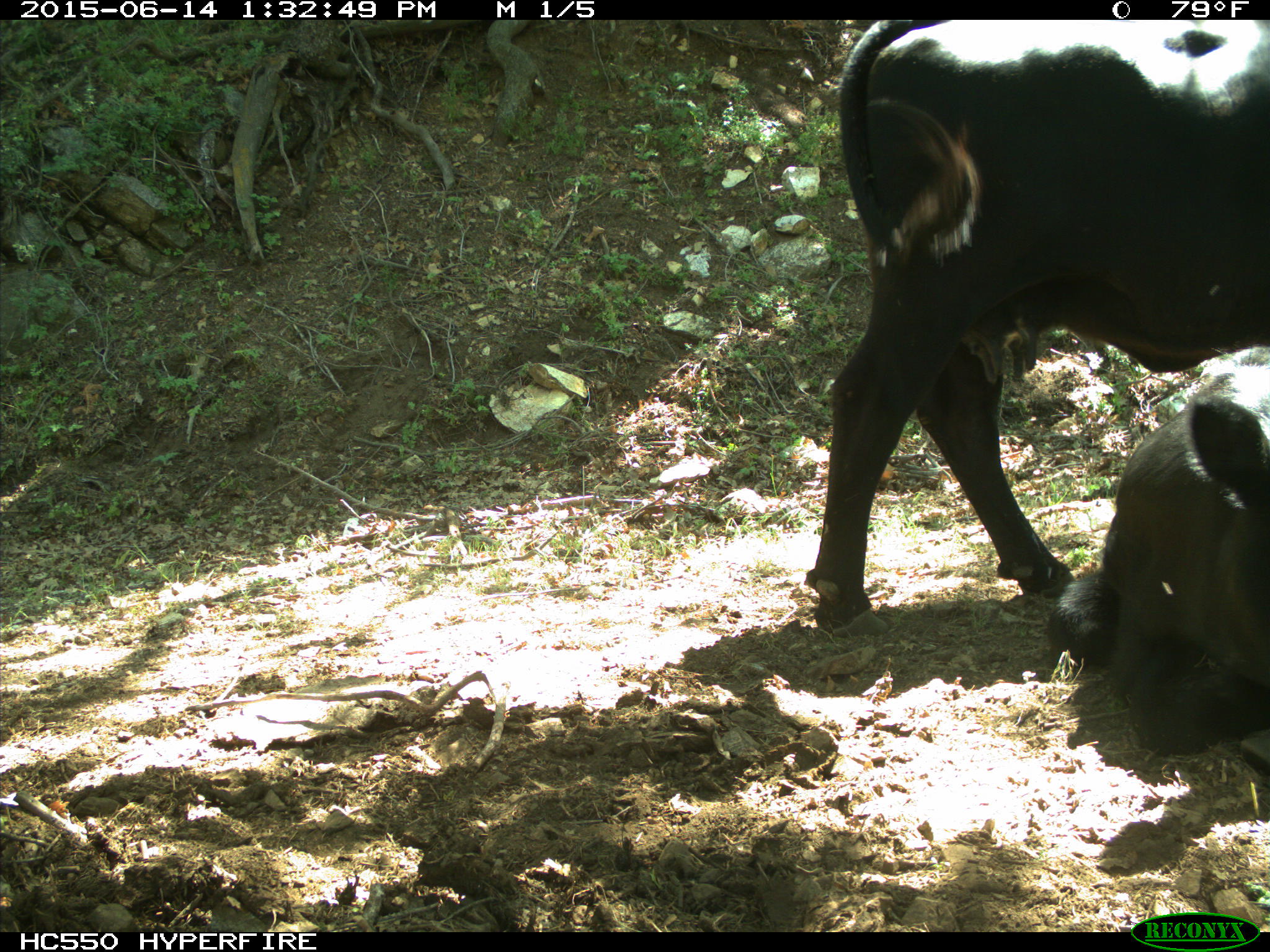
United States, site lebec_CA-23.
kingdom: Animalia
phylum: Chordata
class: Mammalia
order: Artiodactyla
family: Bovidae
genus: Bos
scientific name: Bos taurus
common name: domestic cow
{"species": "Bos taurus (domestic cow)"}